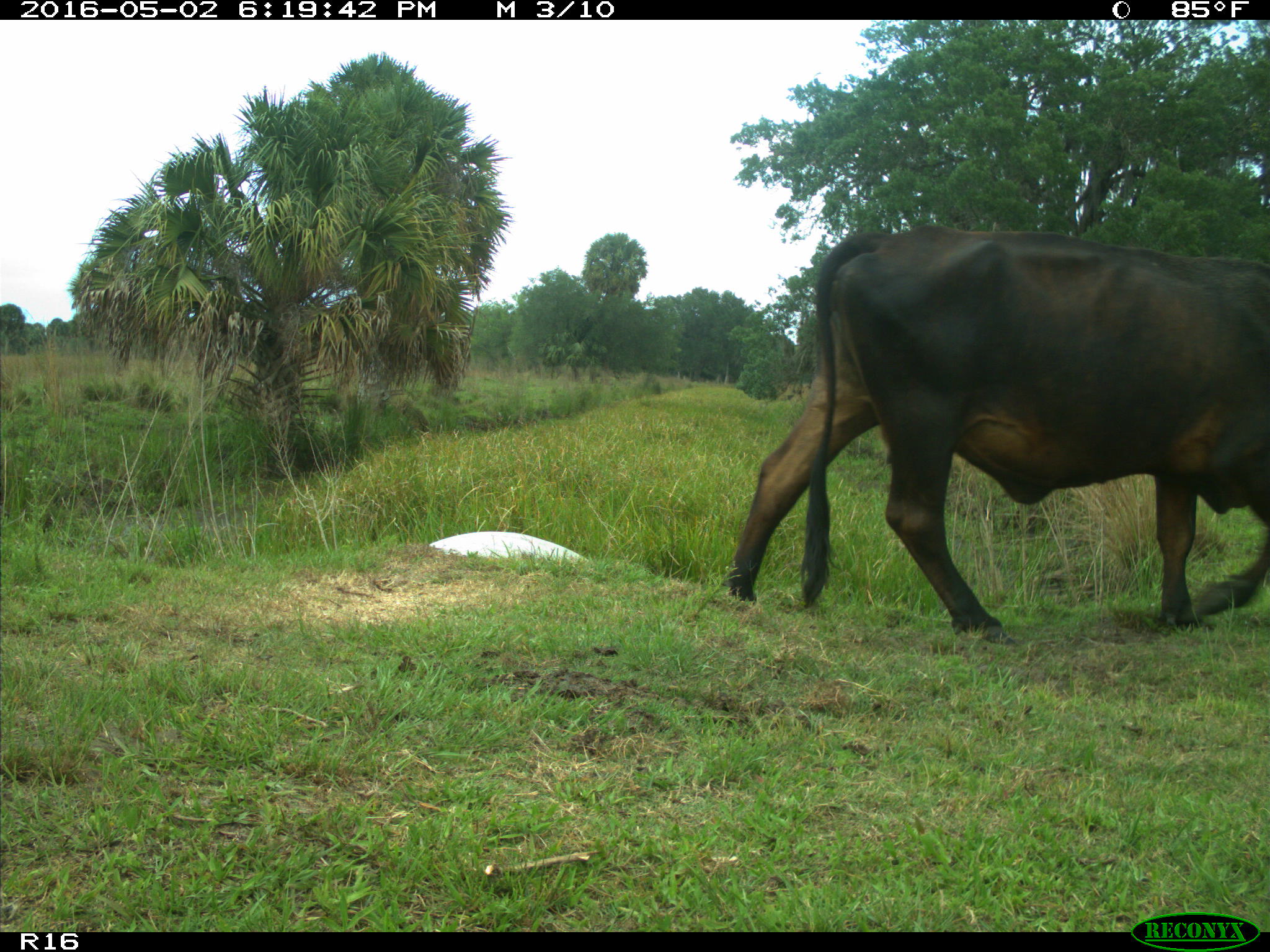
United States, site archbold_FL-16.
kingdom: Animalia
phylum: Chordata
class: Mammalia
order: Artiodactyla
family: Bovidae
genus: Bos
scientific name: Bos taurus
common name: domestic cow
Bos taurus (domestic cow).